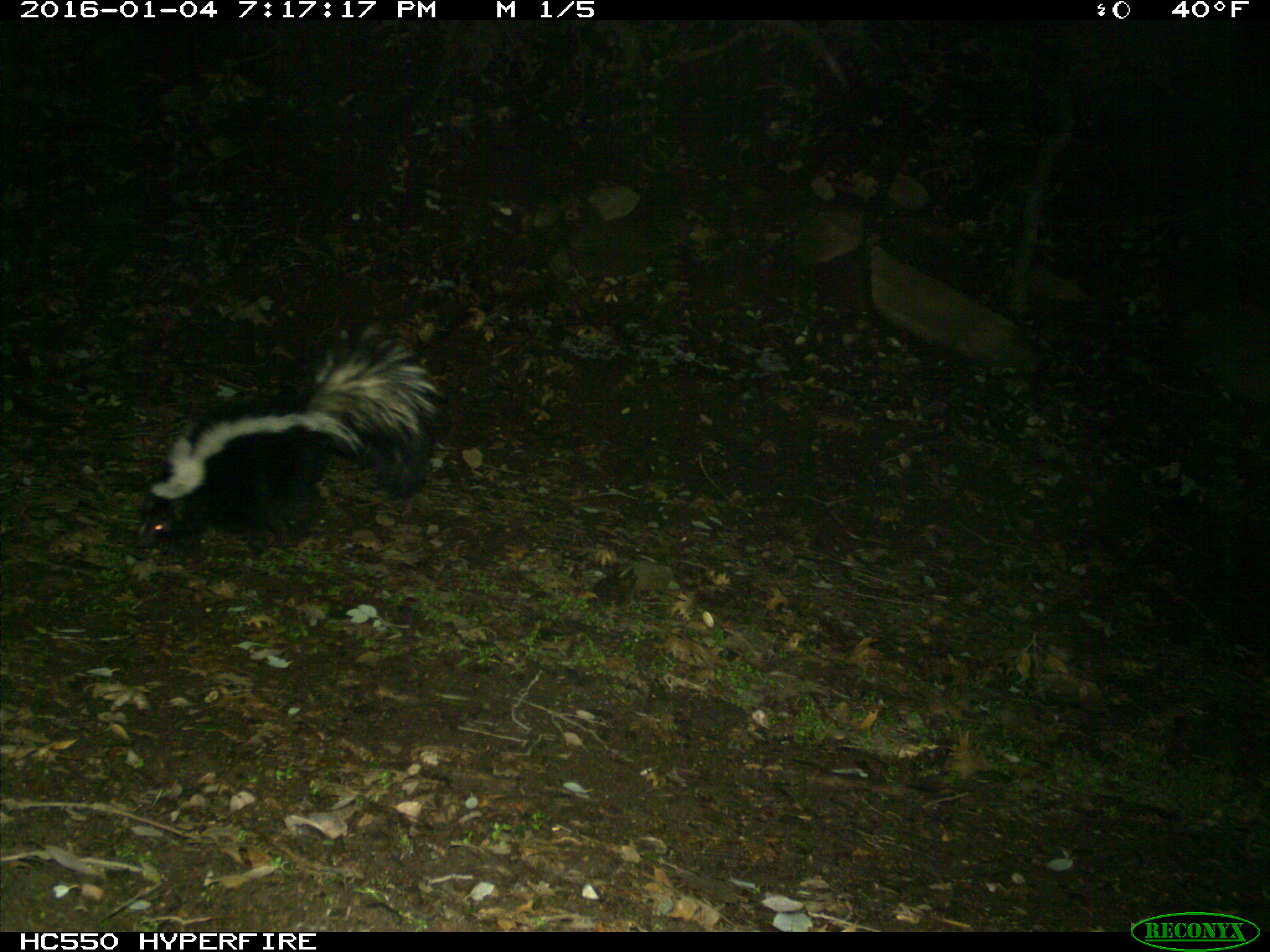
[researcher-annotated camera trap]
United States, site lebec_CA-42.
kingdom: Animalia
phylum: Chordata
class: Mammalia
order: Carnivora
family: Mephitidae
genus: Mephitis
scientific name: Mephitis mephitis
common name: striped skunk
Mephitis mephitis (striped skunk).